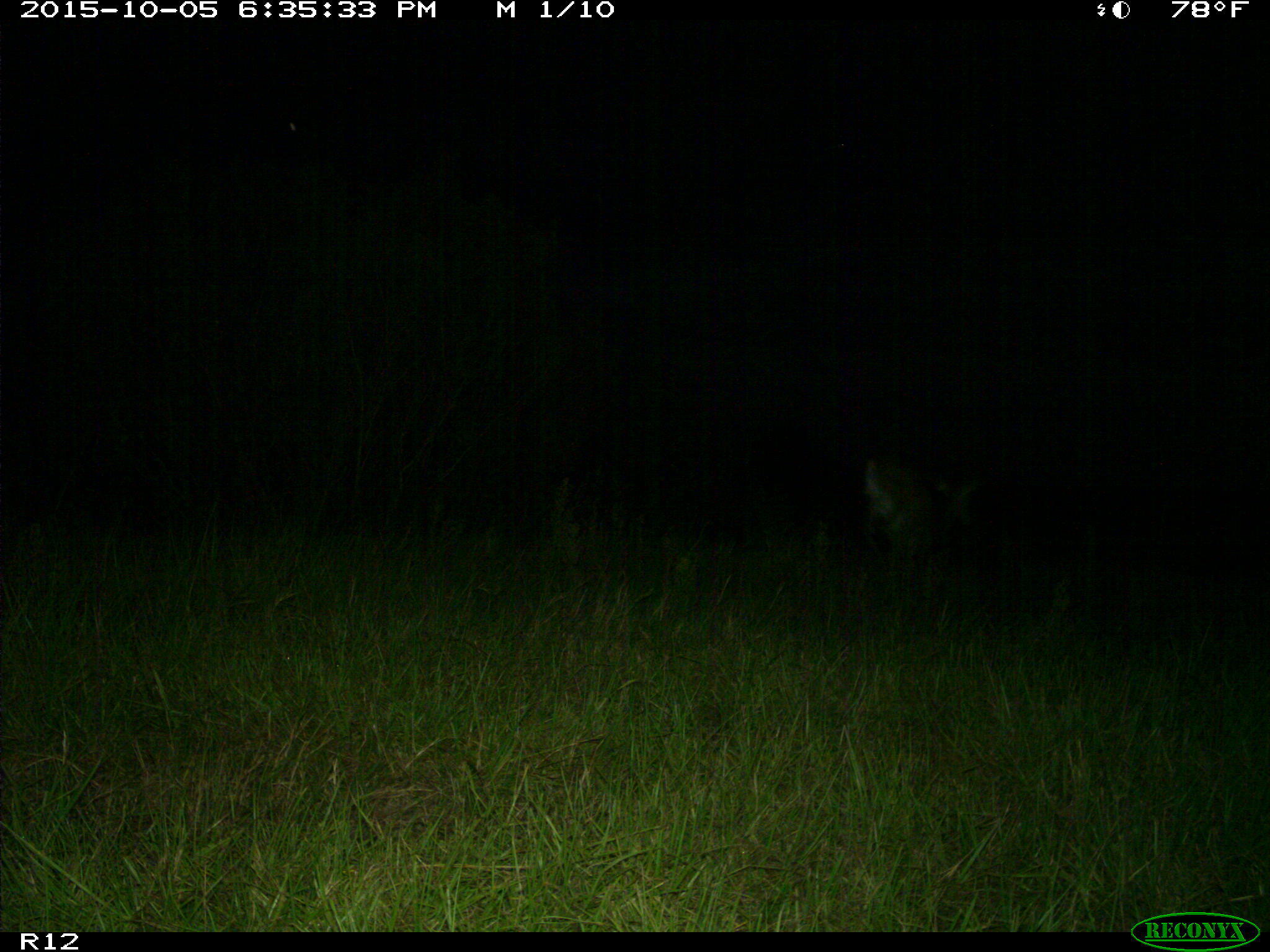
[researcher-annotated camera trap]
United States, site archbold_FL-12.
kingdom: Animalia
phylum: Chordata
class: Mammalia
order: Artiodactyla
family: Cervidae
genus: Odocoileus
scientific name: Odocoileus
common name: deer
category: unidentified deer